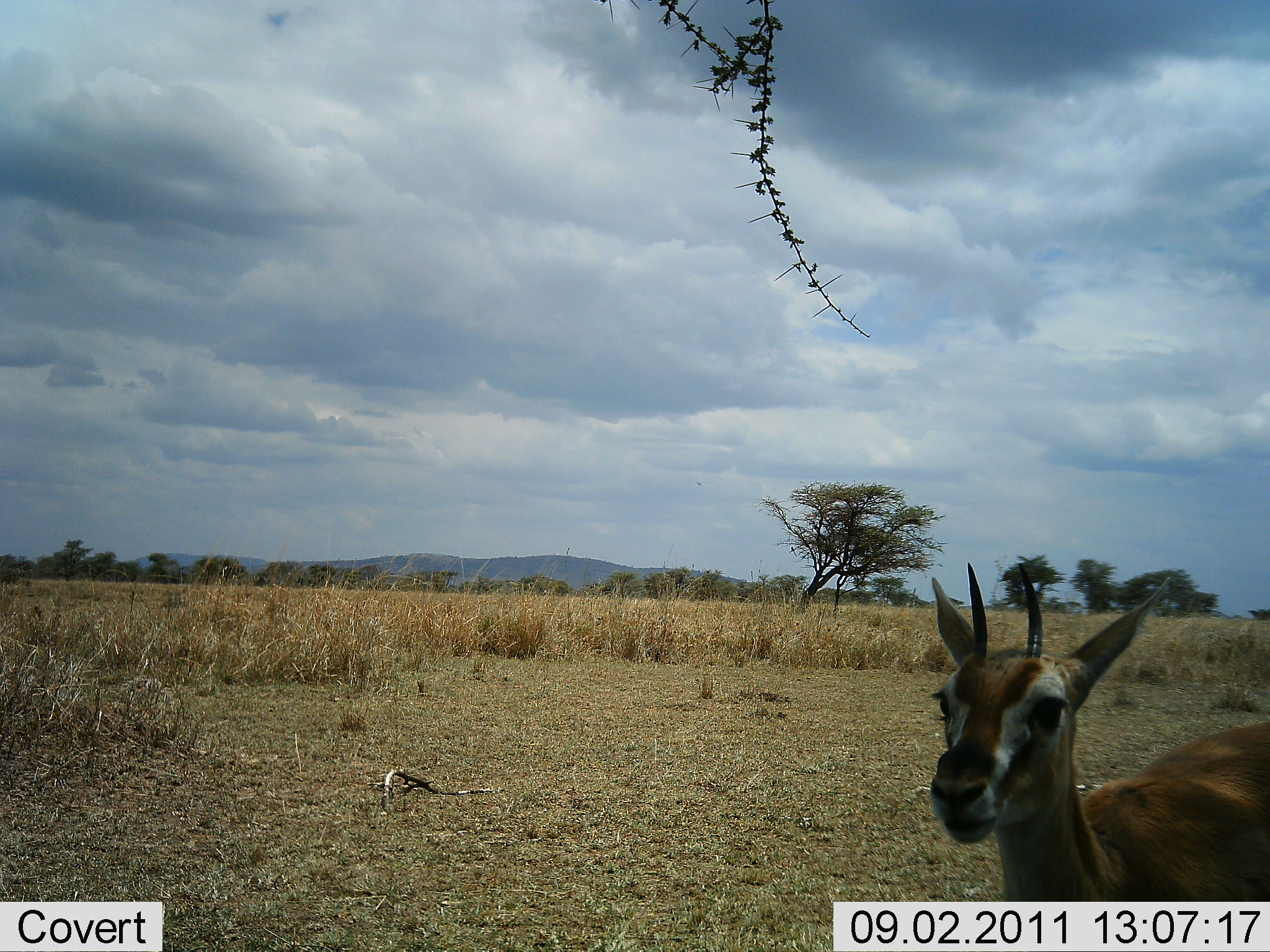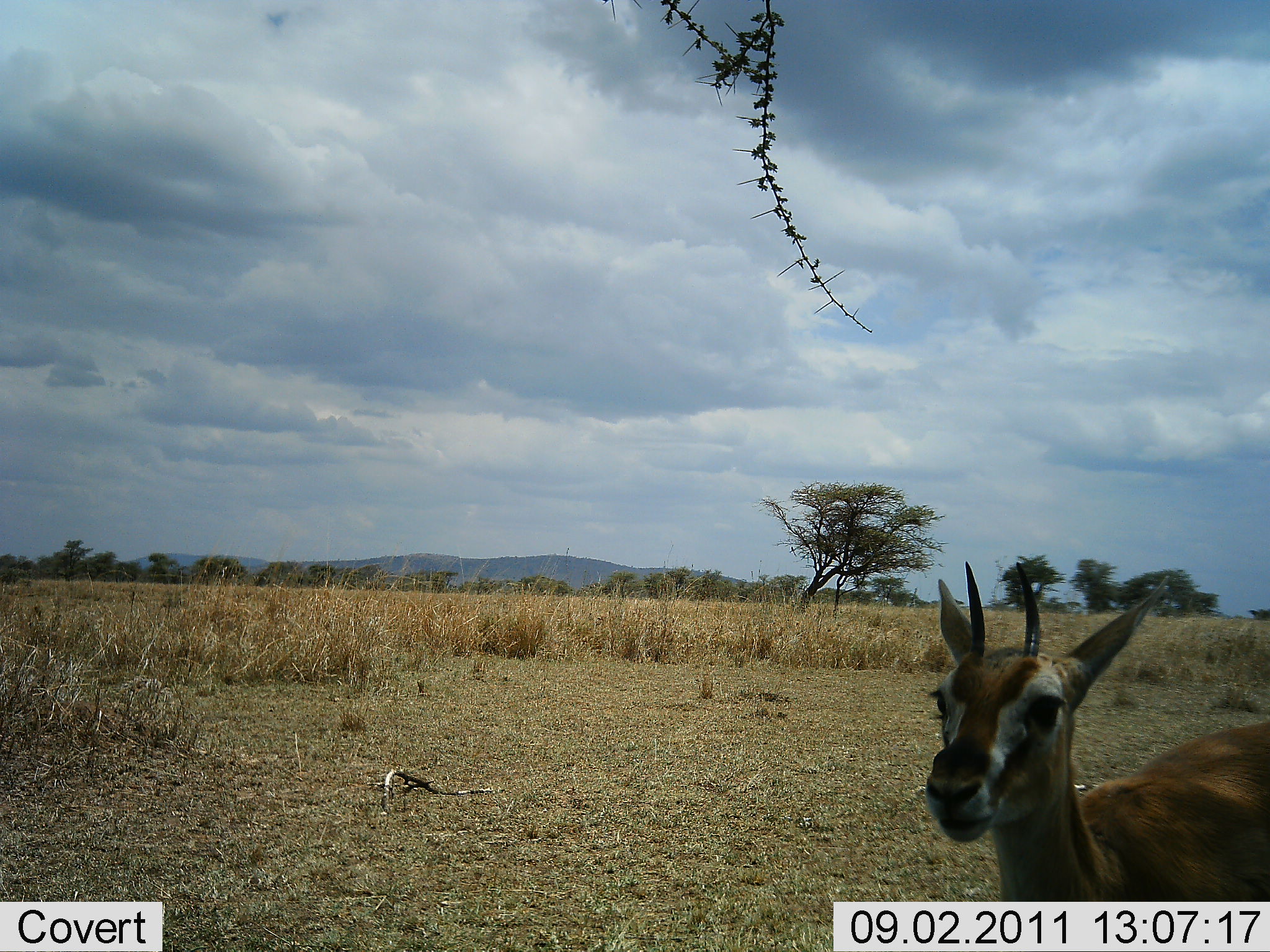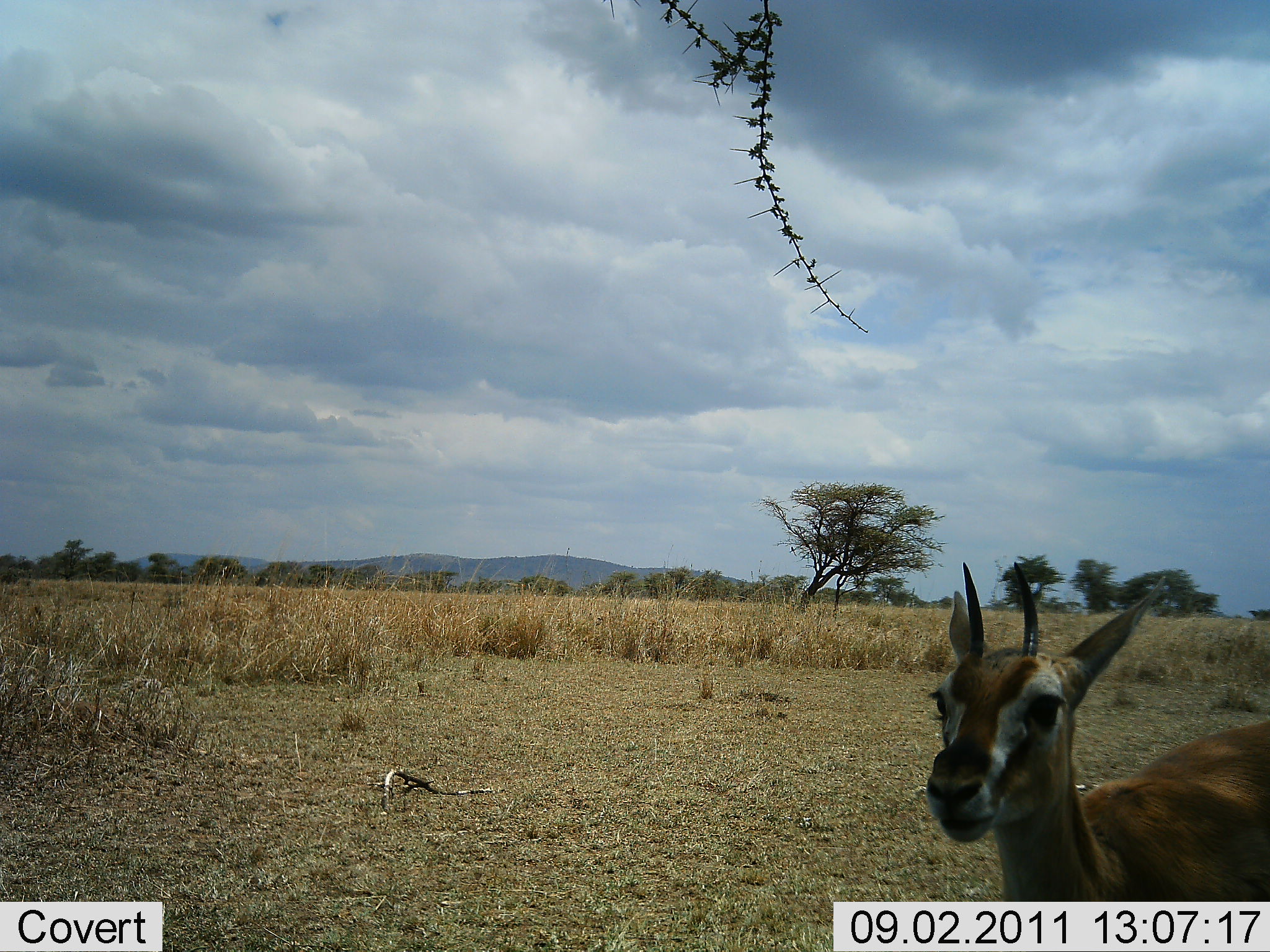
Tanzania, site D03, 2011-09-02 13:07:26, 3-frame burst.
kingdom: Animalia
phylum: Chordata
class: Mammalia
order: Artiodactyla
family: Bovidae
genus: Eudorcas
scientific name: Eudorcas thomsonii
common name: thomson's gazelle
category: gazellethomsons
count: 1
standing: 100%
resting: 8%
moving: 0%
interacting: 0%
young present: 0%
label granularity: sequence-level